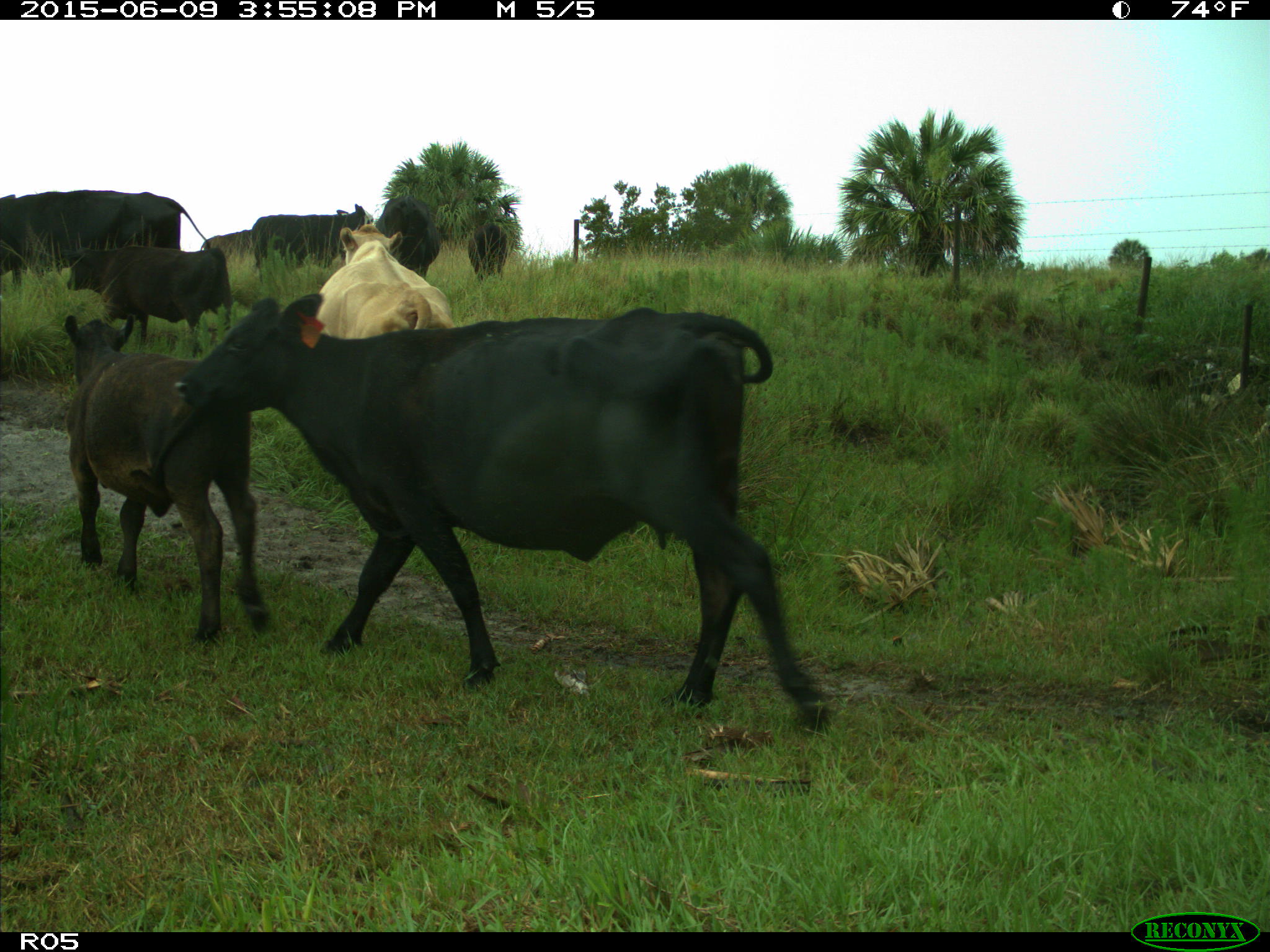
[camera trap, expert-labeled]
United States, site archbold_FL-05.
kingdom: Animalia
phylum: Chordata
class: Mammalia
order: Artiodactyla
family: Bovidae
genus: Bos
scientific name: Bos taurus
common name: domestic cow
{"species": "Bos taurus (domestic cow)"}